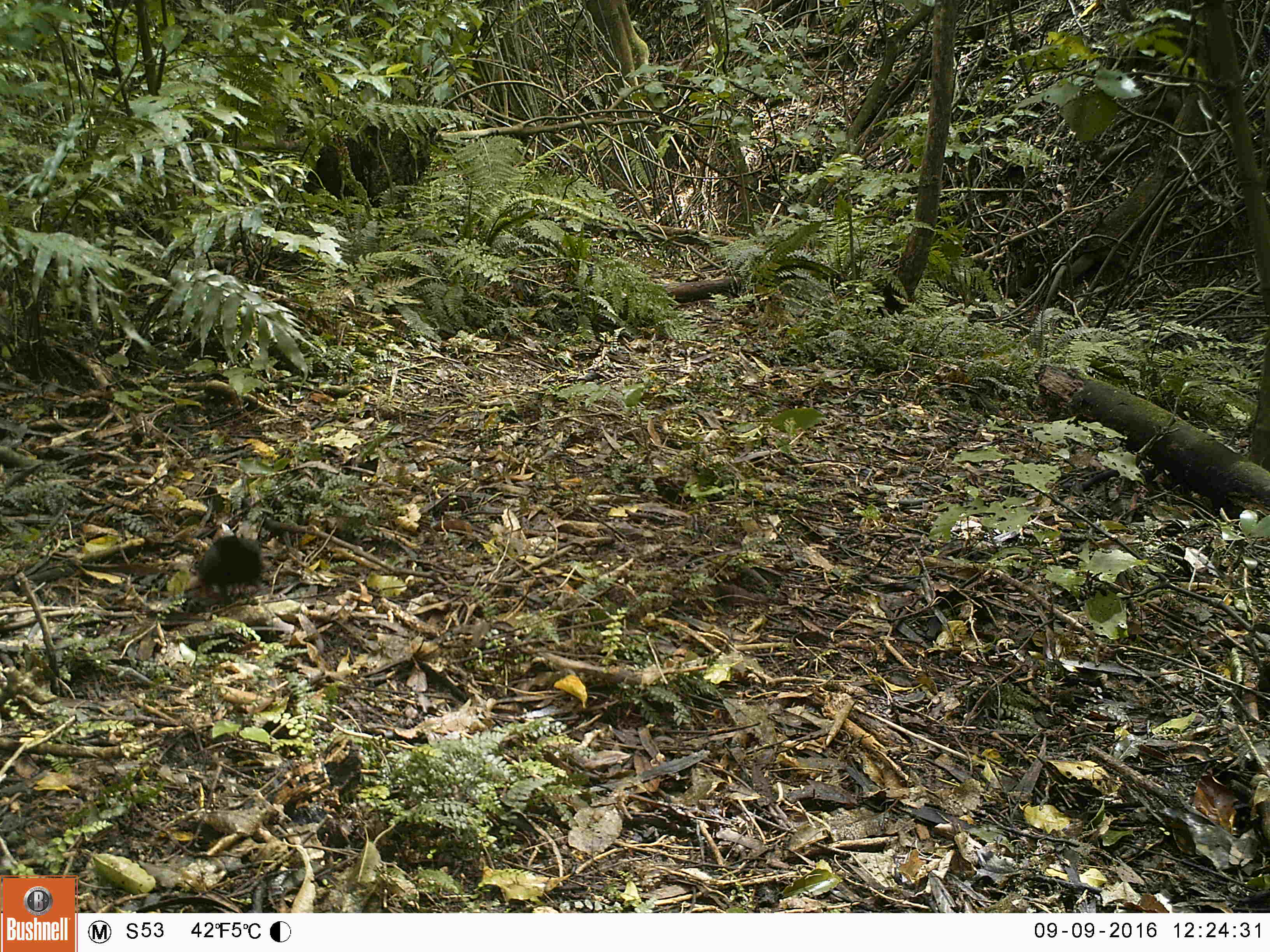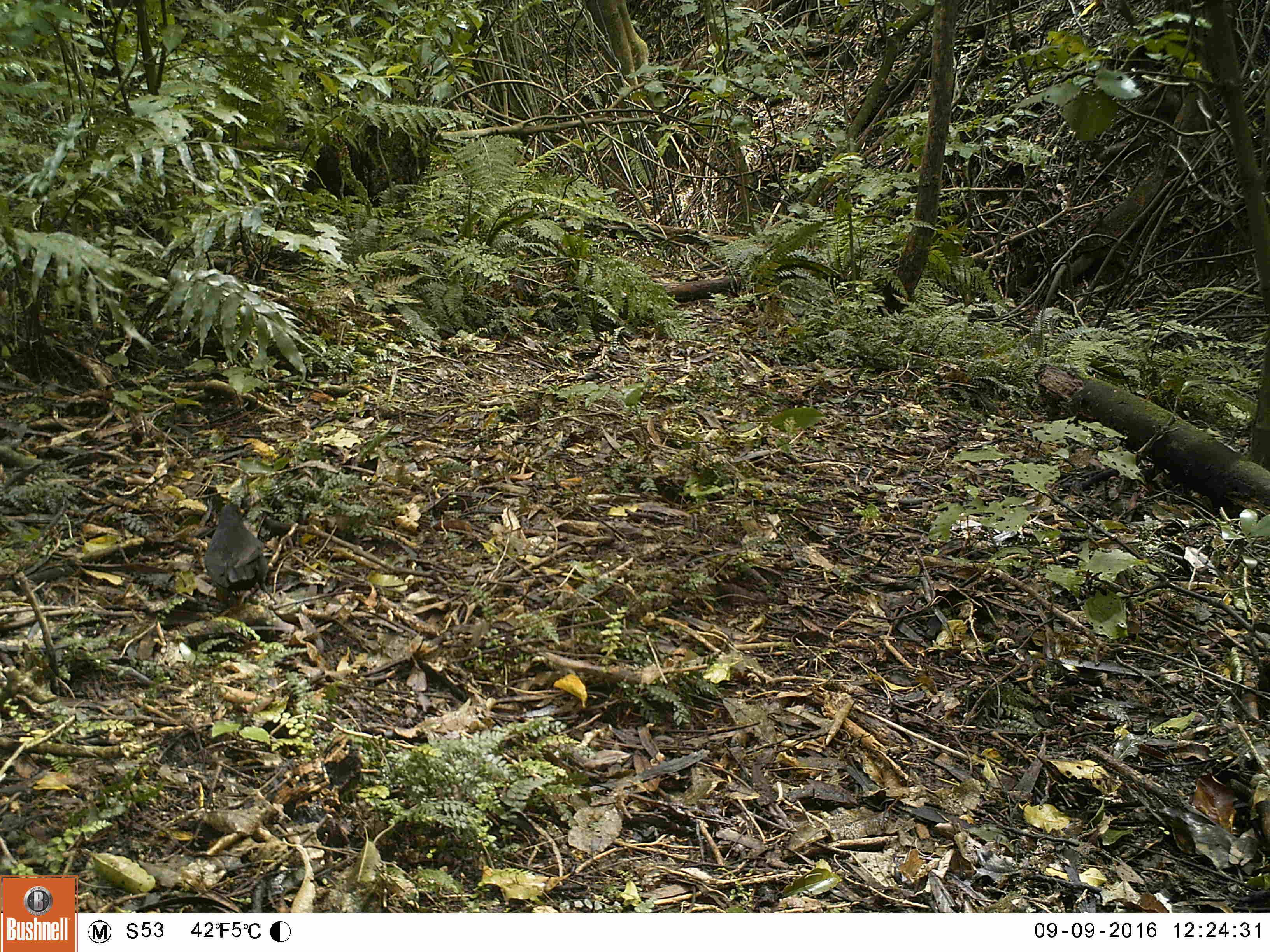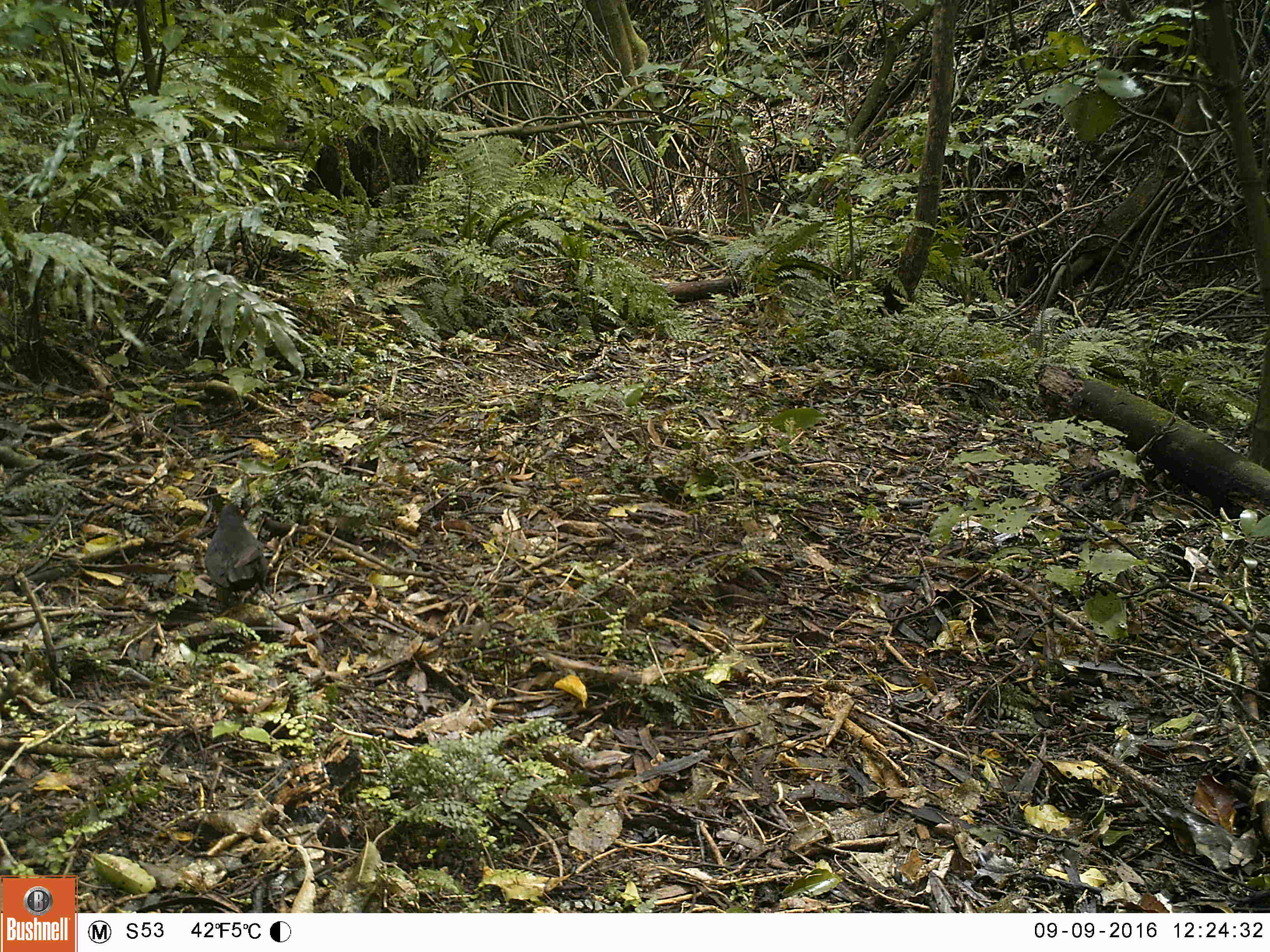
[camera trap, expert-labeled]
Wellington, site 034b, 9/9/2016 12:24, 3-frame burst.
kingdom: Animalia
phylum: Chordata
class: Aves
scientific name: Aves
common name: bird